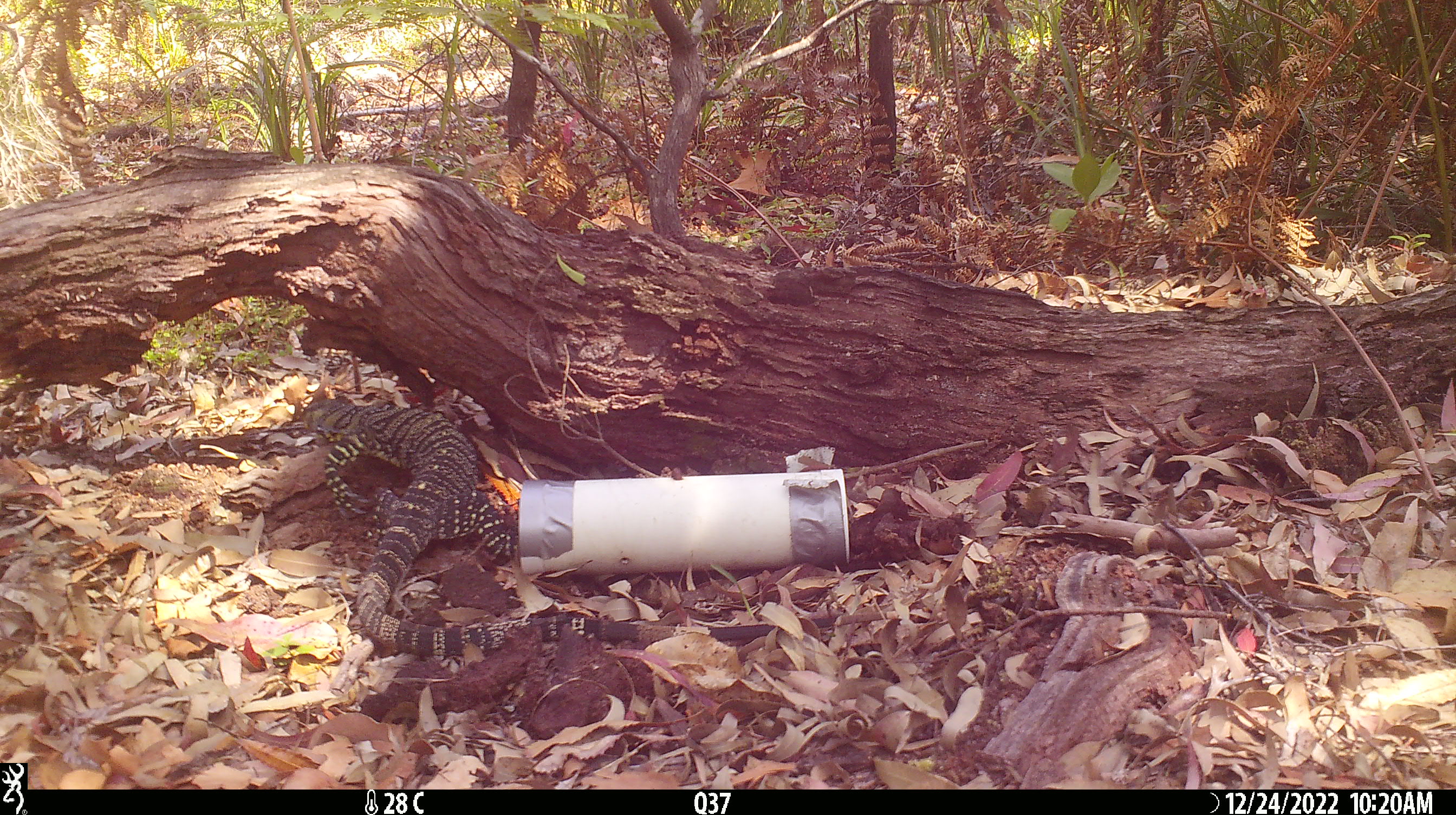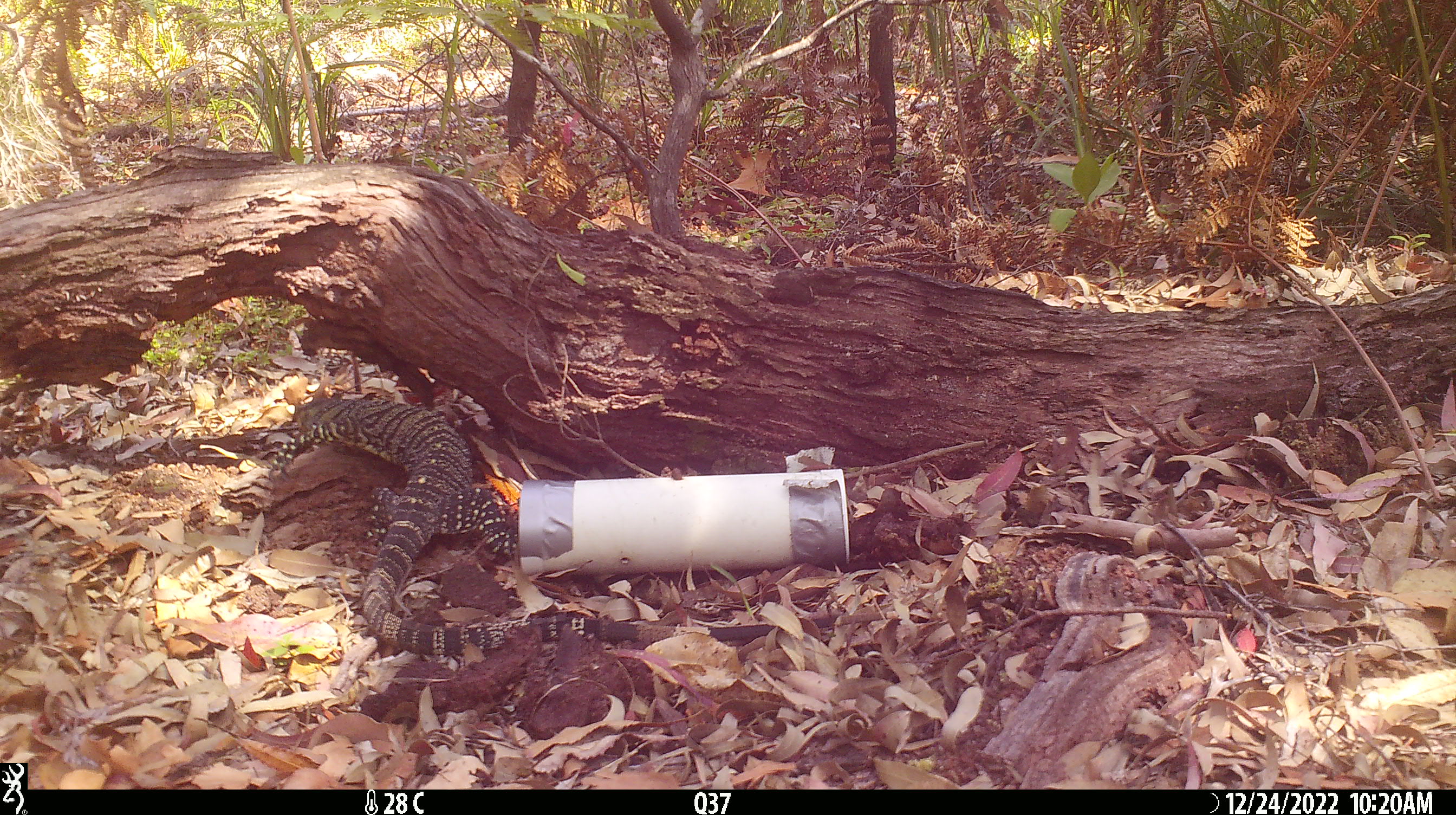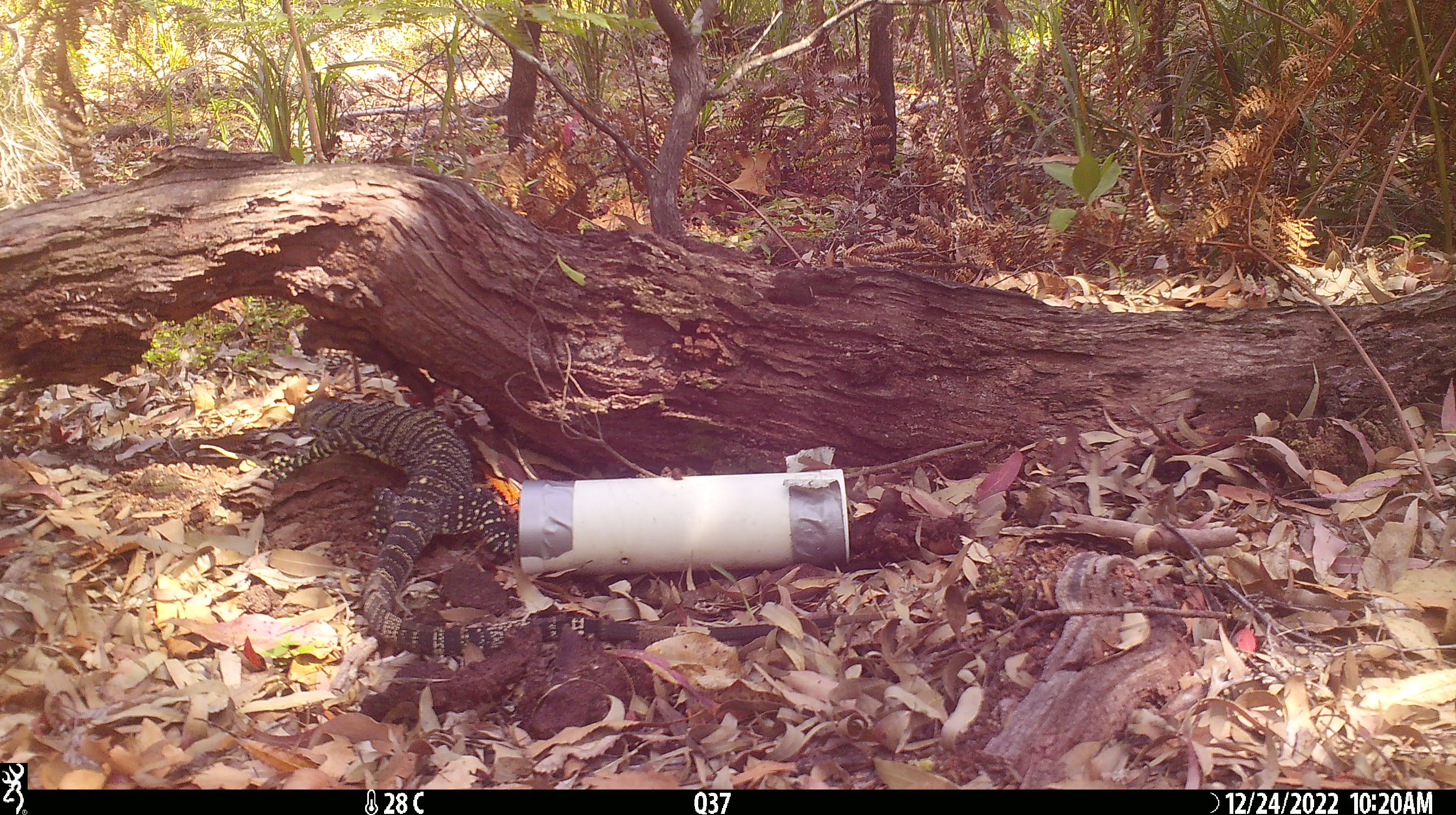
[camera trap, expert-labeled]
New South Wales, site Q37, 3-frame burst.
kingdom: Animalia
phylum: Chordata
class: Reptilia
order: Squamata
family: Varanidae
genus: Varanus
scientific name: Varanus varius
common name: lace monitor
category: goanna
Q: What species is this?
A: Goanna (lace monitor) (Varanus varius).